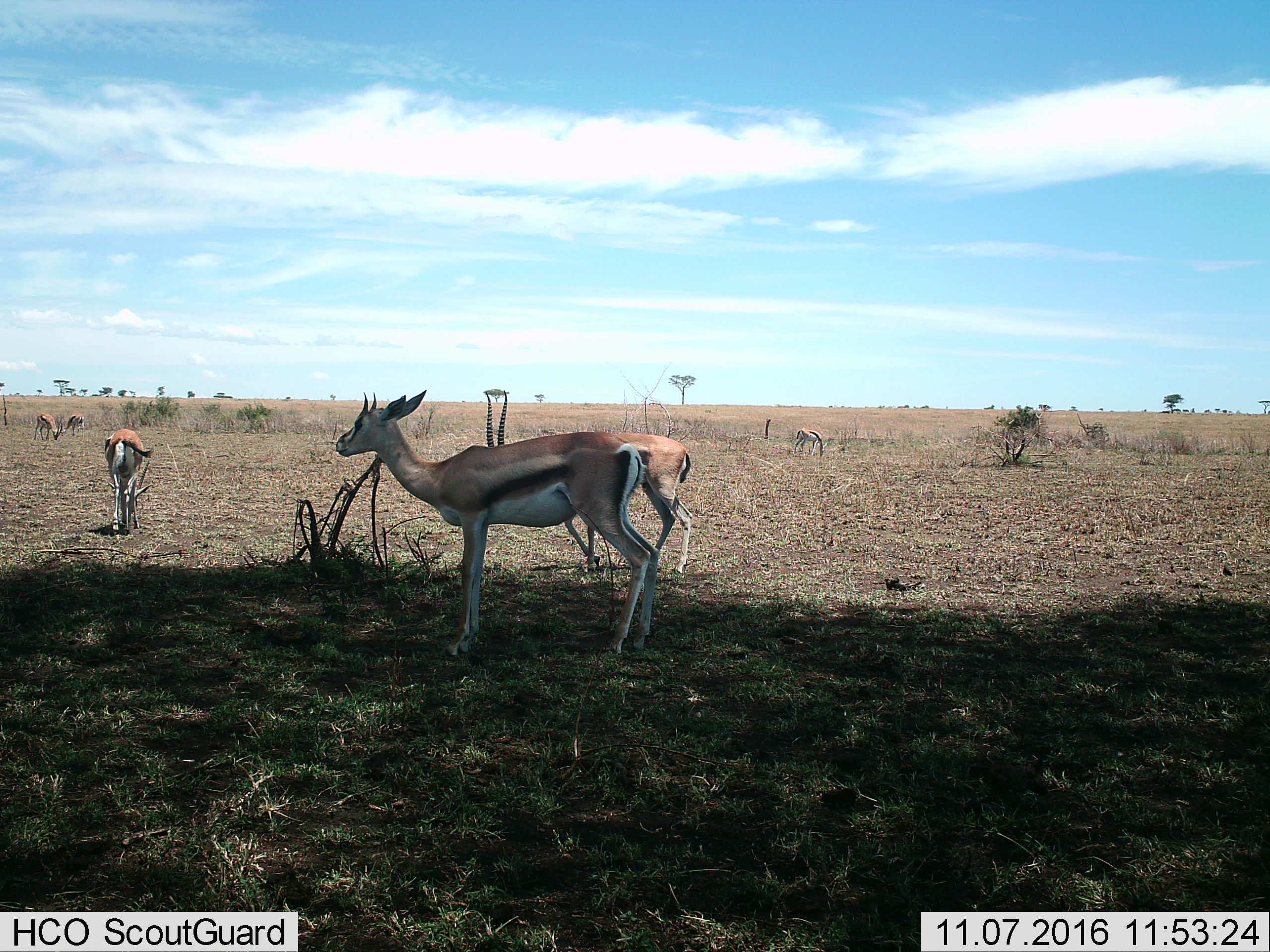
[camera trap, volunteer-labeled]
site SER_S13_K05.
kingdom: Animalia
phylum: Chordata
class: Mammalia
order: Artiodactyla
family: Bovidae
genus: Eudorcas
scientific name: Eudorcas thomsonii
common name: thomson's gazelle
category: gazellethomsons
Gazellethomsons (thomson's gazelle) (Eudorcas thomsonii), count 6. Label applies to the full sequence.